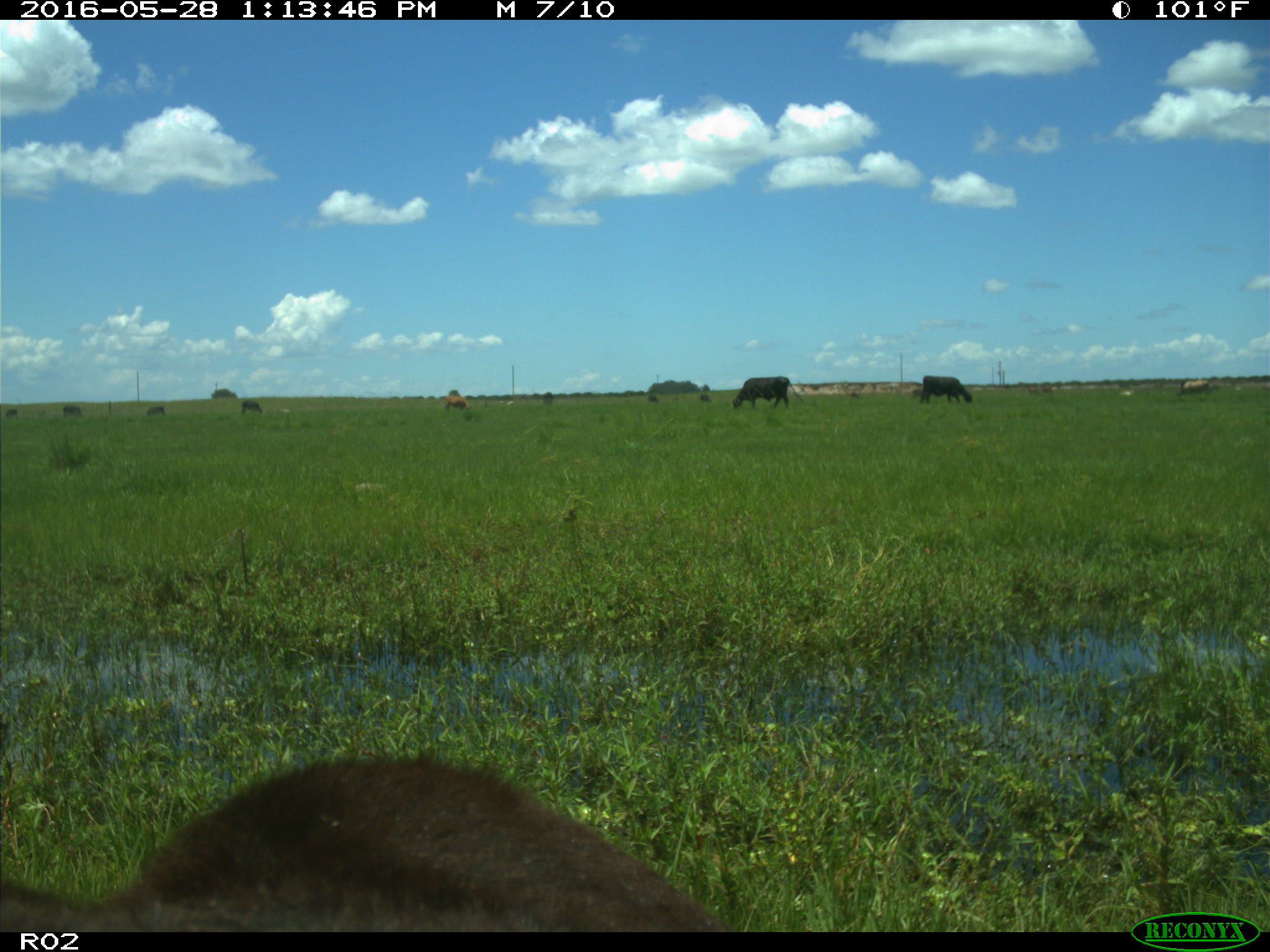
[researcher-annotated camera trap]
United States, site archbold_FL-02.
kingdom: Animalia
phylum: Chordata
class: Mammalia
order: Artiodactyla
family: Bovidae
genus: Bos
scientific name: Bos taurus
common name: domestic cow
Bos taurus (domestic cow).